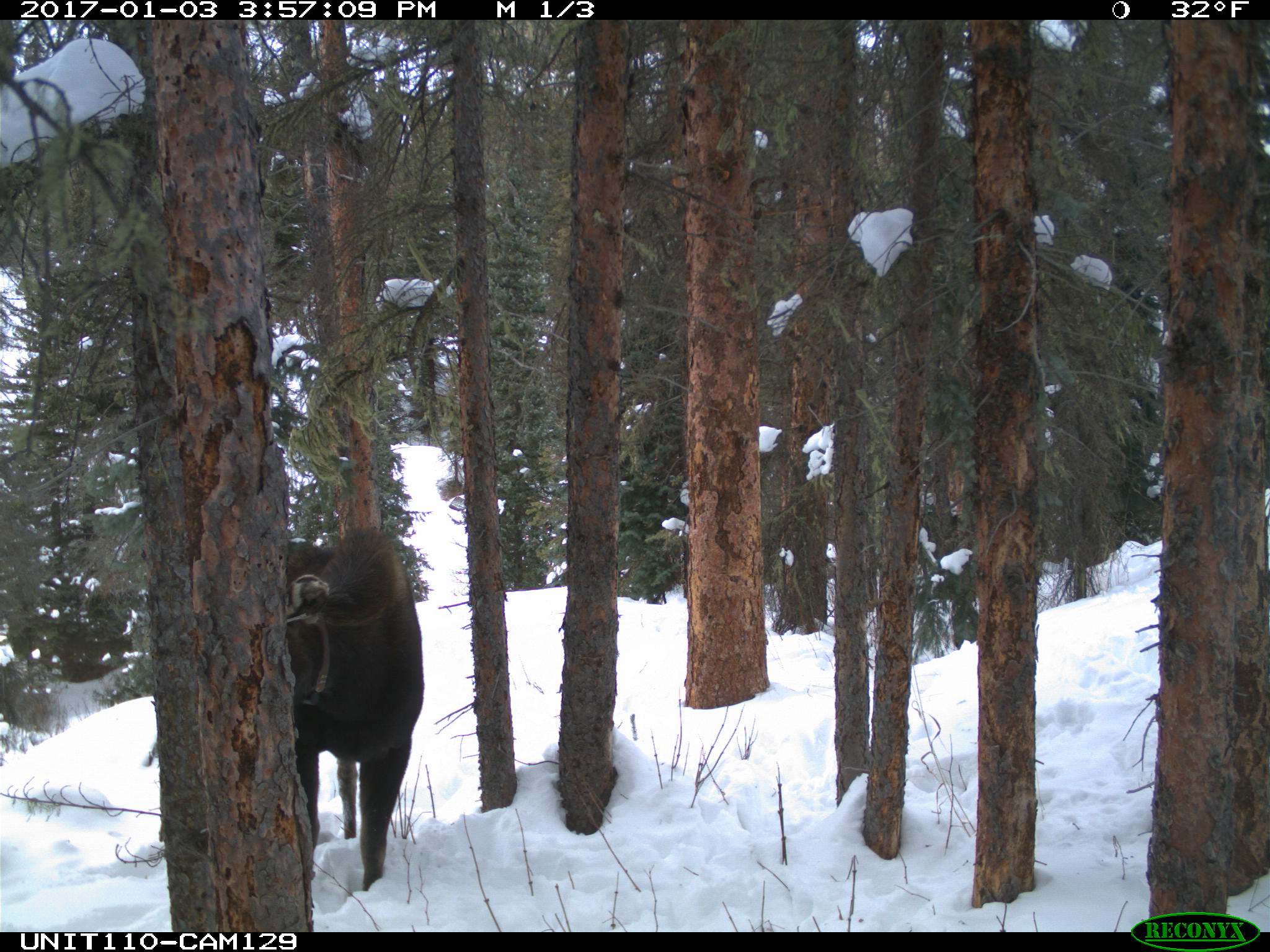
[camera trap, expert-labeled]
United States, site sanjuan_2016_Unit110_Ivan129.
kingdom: Animalia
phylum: Chordata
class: Mammalia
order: Artiodactyla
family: Cervidae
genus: Alces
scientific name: Alces alces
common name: moose